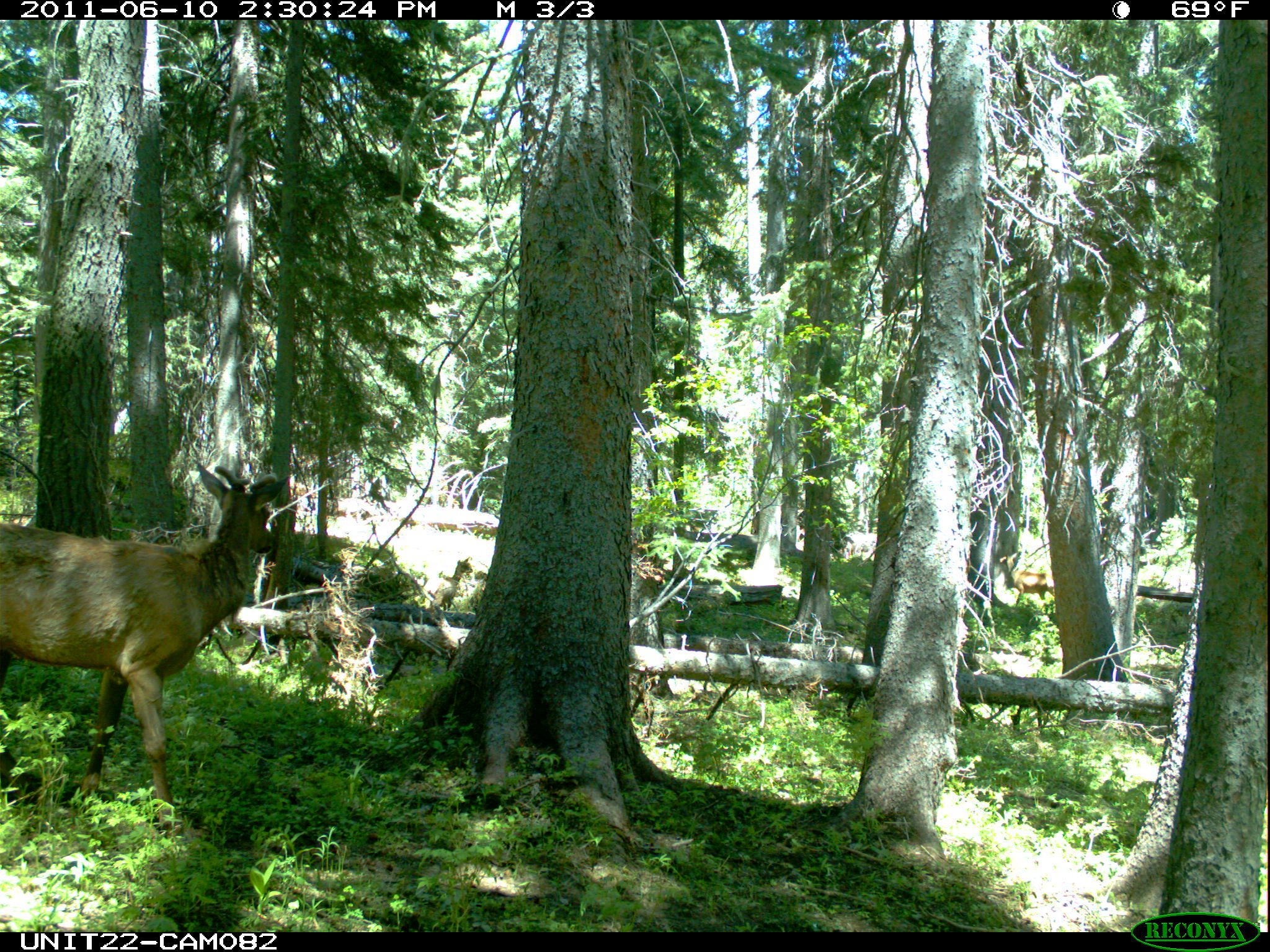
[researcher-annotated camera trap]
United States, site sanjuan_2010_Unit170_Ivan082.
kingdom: Animalia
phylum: Chordata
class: Mammalia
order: Artiodactyla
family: Cervidae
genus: Cervus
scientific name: Cervus elaphus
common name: red deer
Cervus elaphus (red deer).